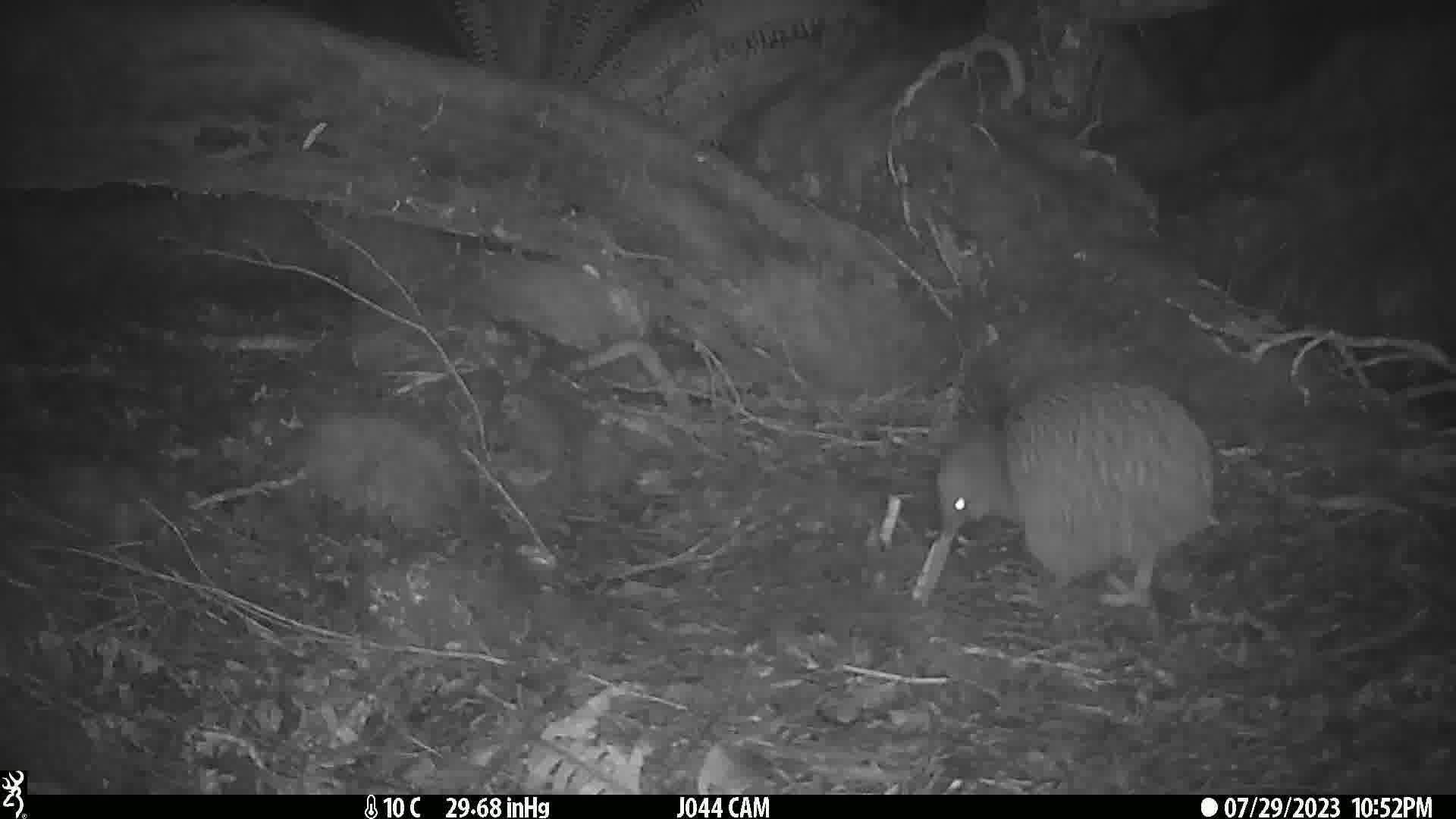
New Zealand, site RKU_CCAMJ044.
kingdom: Animalia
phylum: Chordata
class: Aves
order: Apterygiformes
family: Apterygidae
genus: Apteryx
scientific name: Apteryx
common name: kiwi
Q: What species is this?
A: Kiwi (Apteryx).